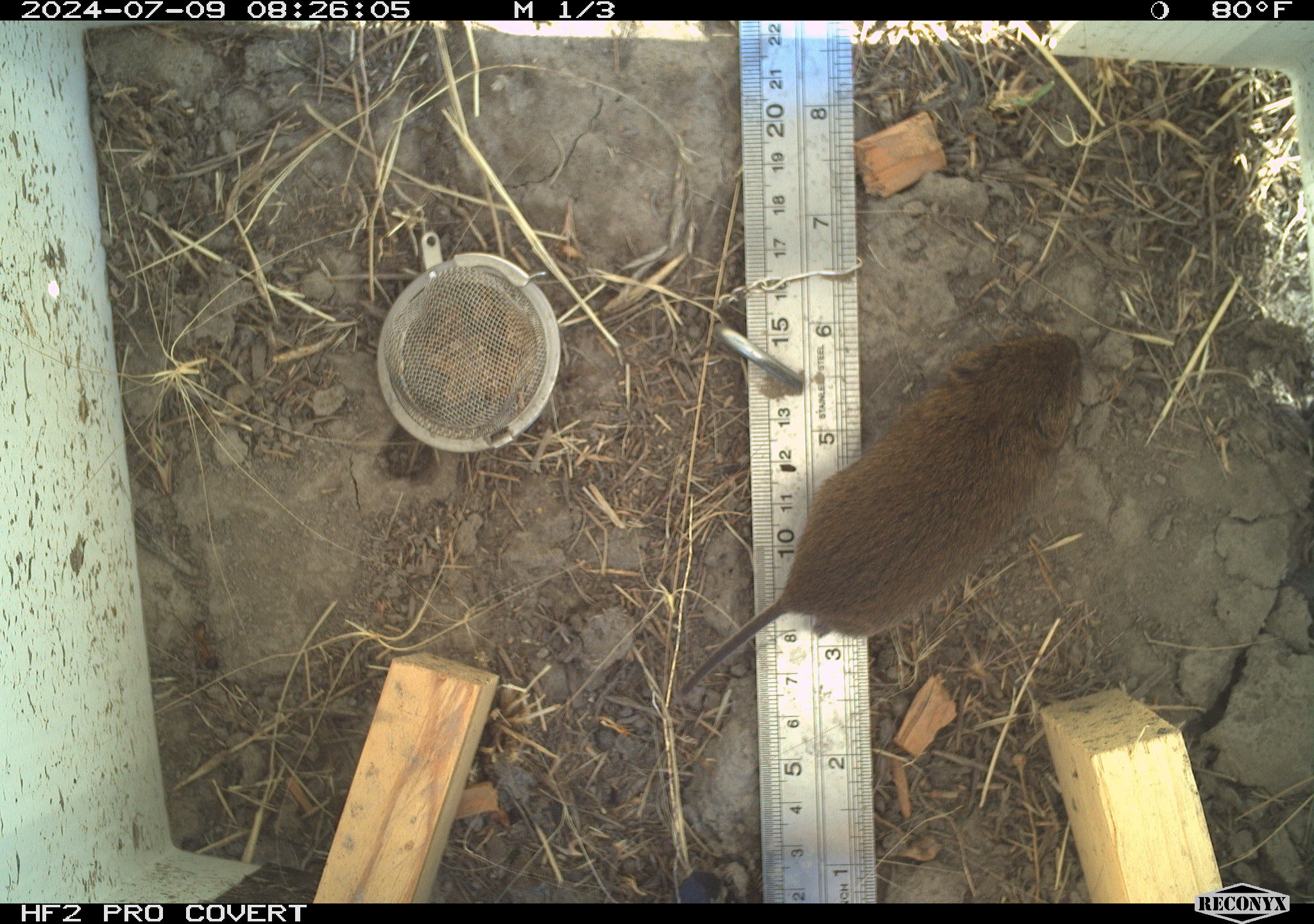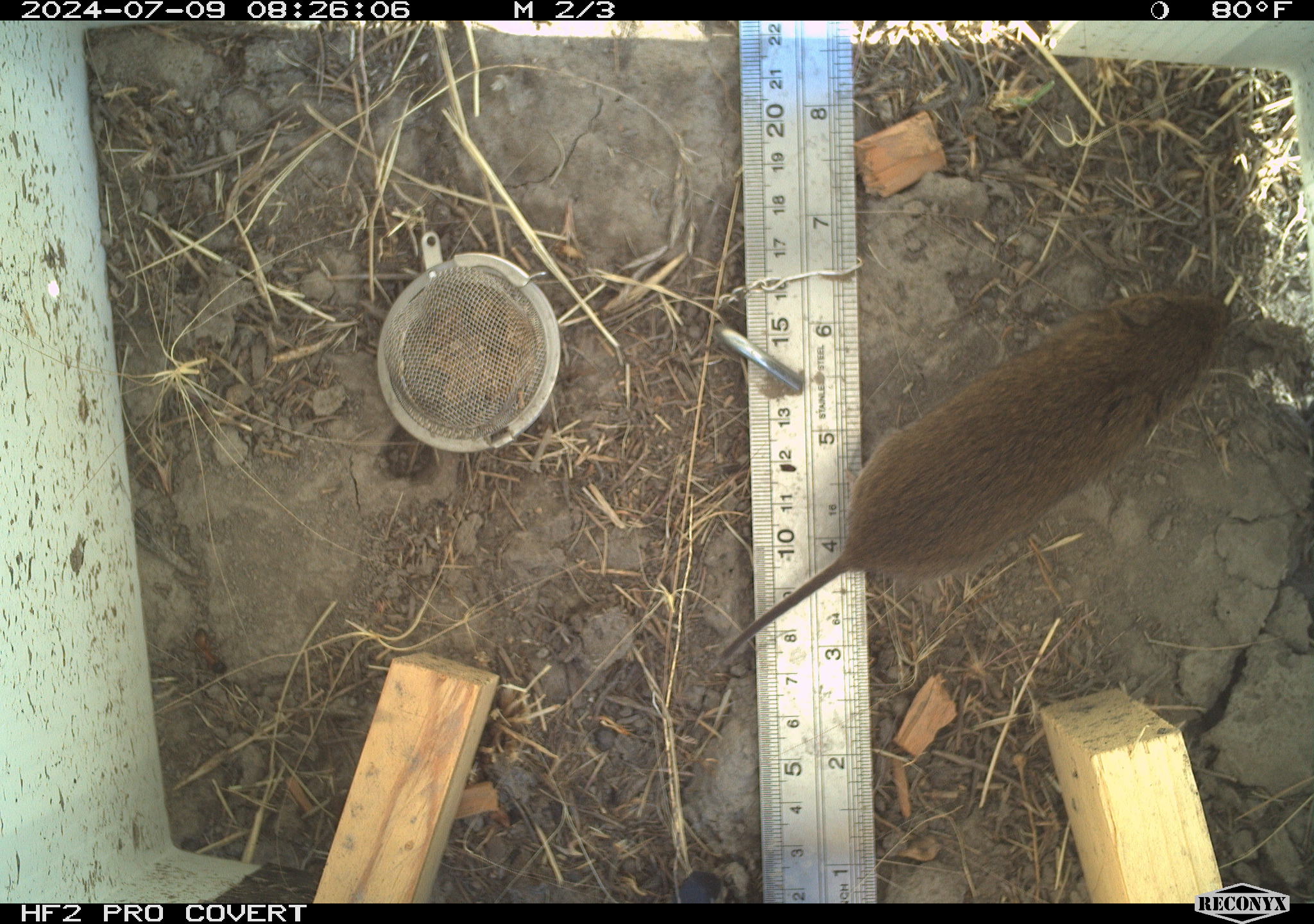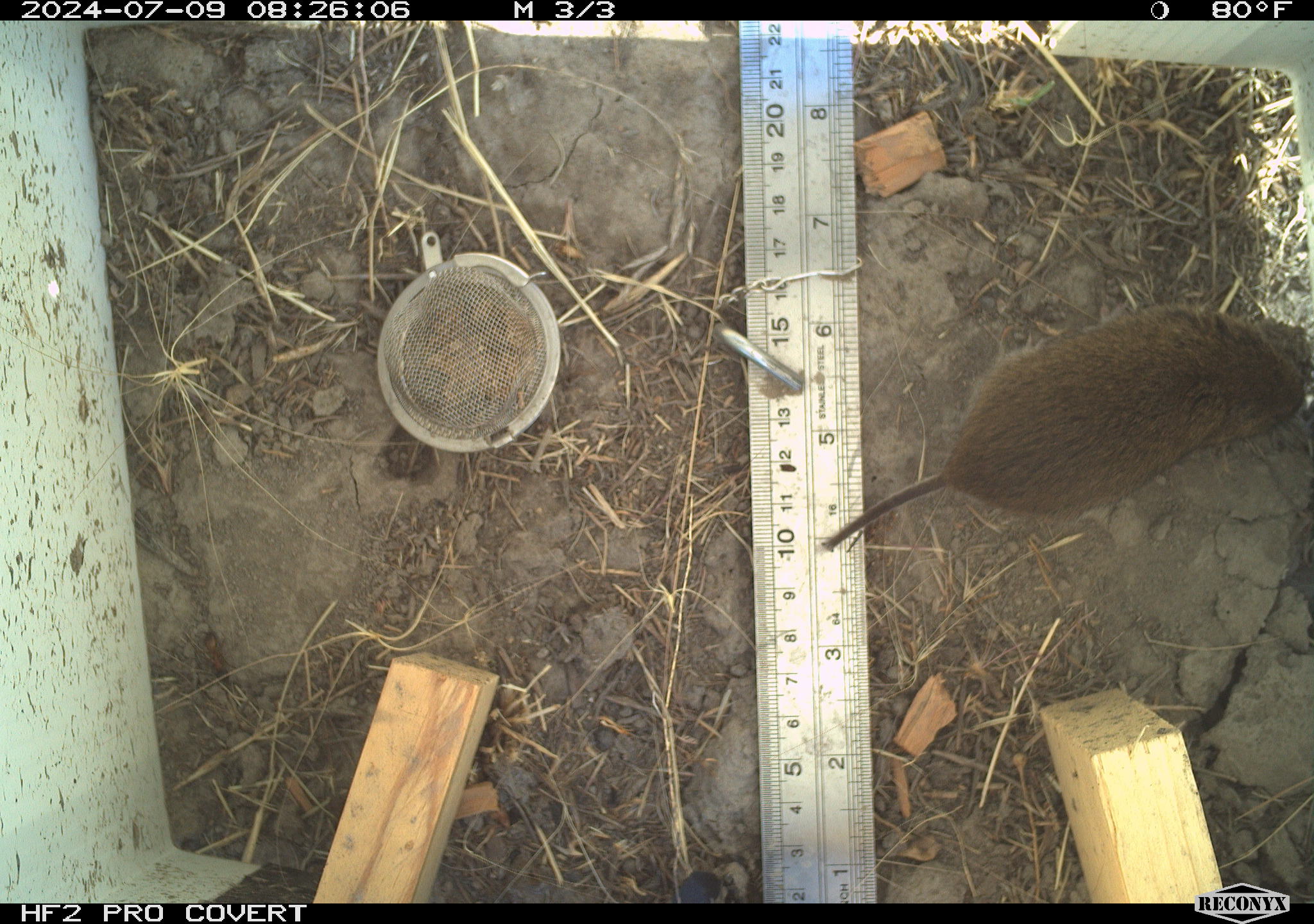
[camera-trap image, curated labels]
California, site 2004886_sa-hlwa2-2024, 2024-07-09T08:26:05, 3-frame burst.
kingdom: Animalia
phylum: Chordata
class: Mammalia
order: Rodentia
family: Cricetidae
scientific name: Arvicolinae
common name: voles, lemmings, and muskrats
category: arvicolinae subfamily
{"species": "arvicolinae subfamily (voles, lemmings, and muskrats) (Arvicolinae)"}